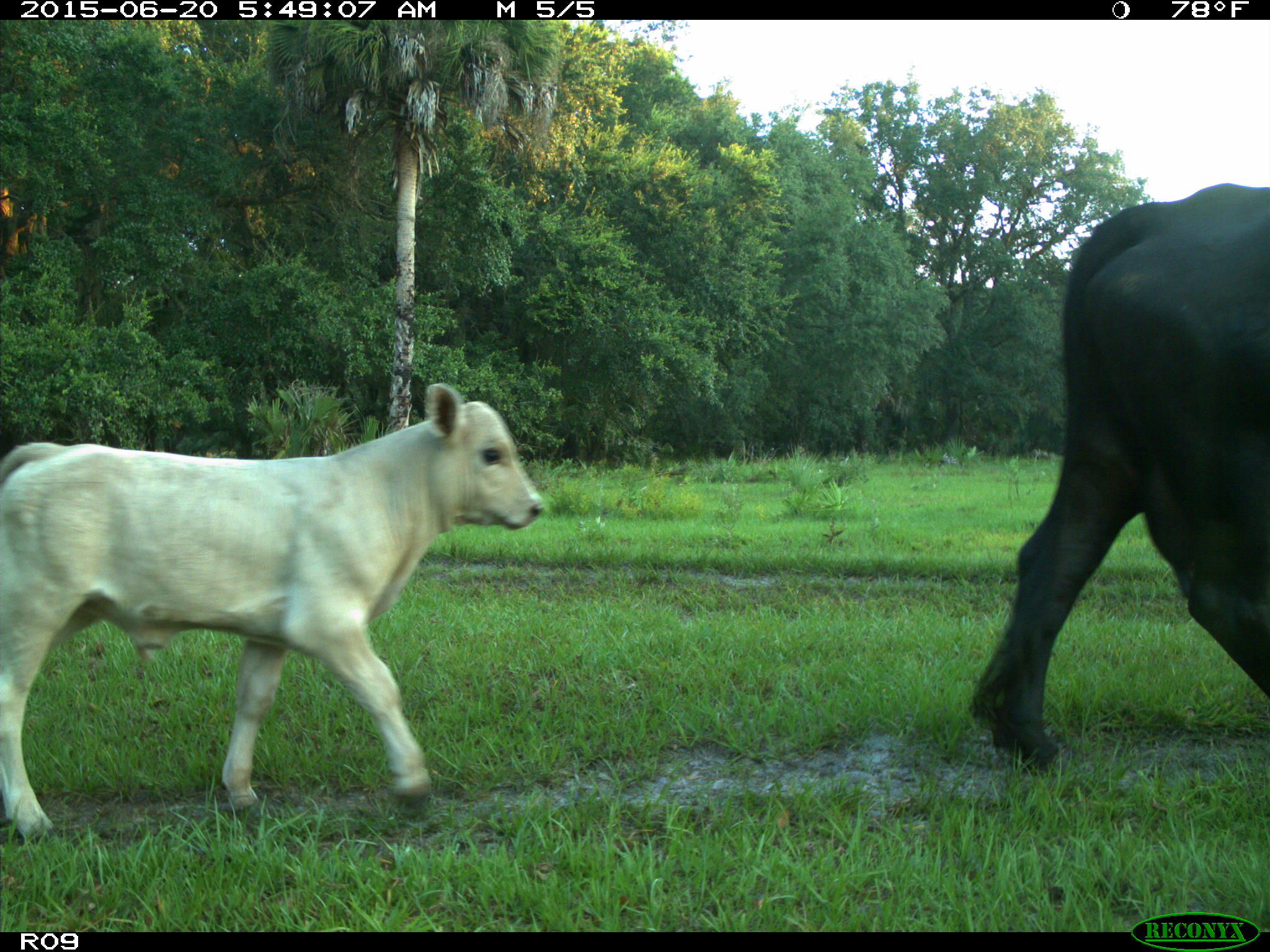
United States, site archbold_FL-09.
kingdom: Animalia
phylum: Chordata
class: Mammalia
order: Artiodactyla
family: Bovidae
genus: Bos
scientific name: Bos taurus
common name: domestic cow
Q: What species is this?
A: Bos taurus (domestic cow).